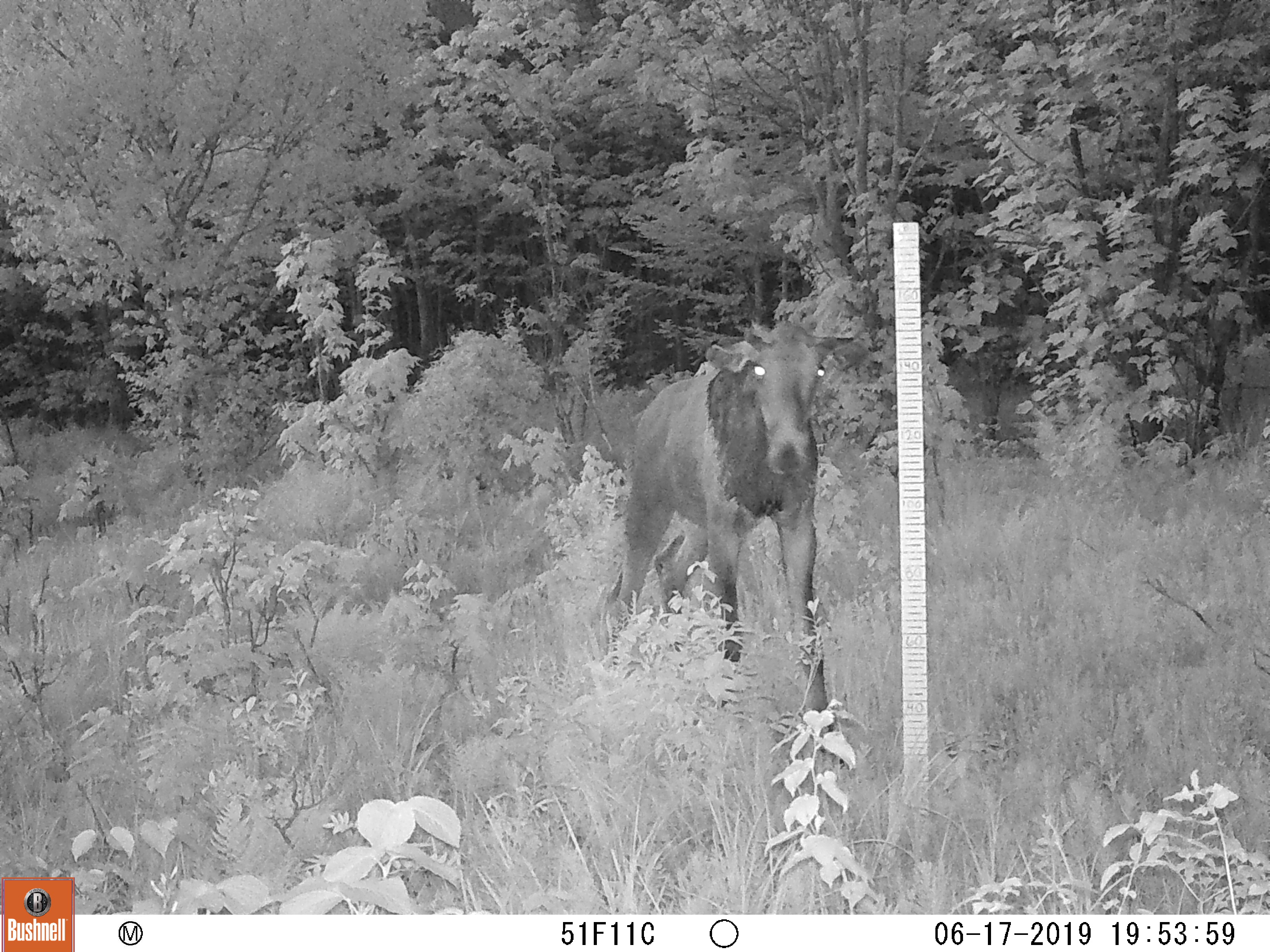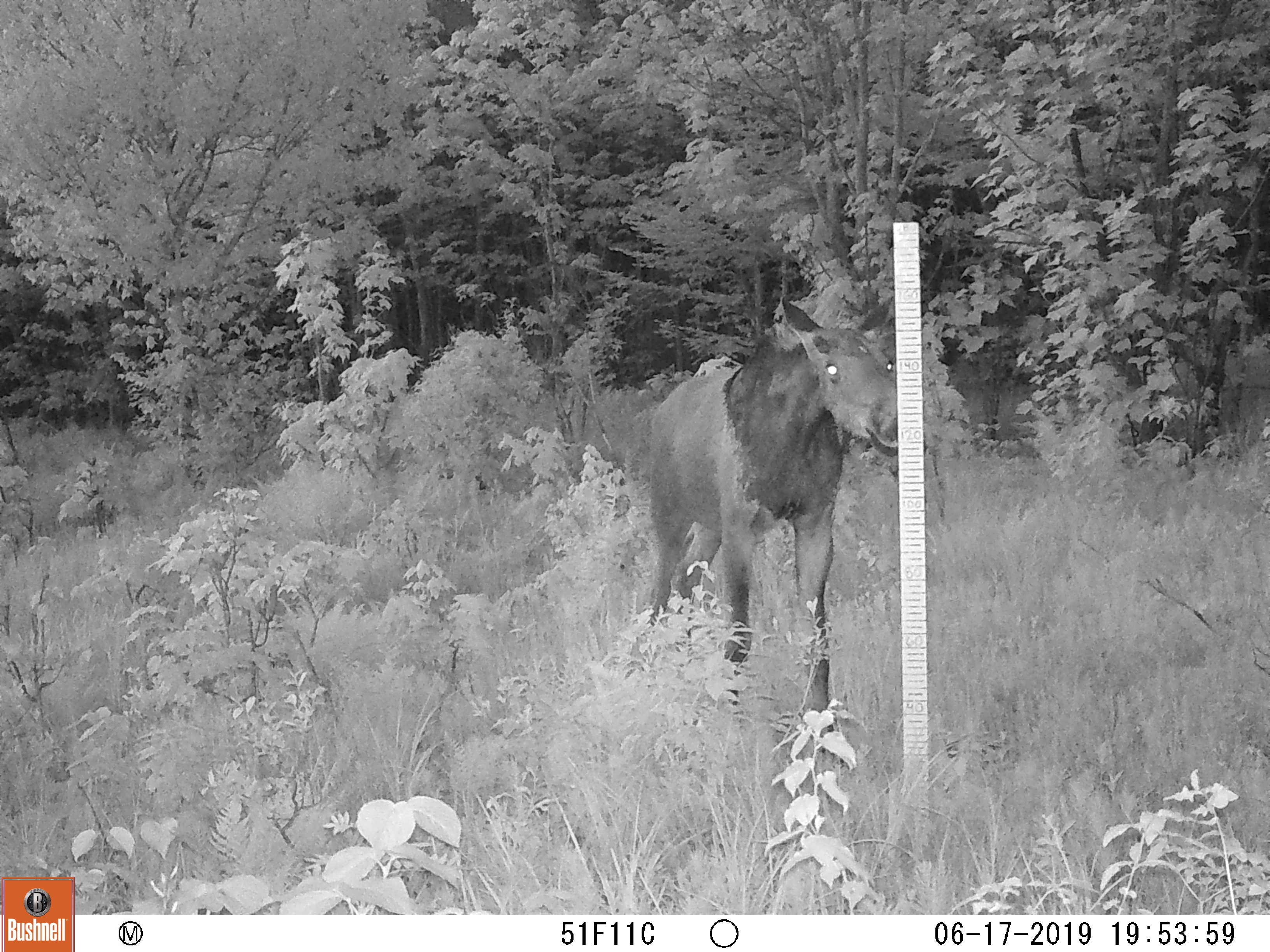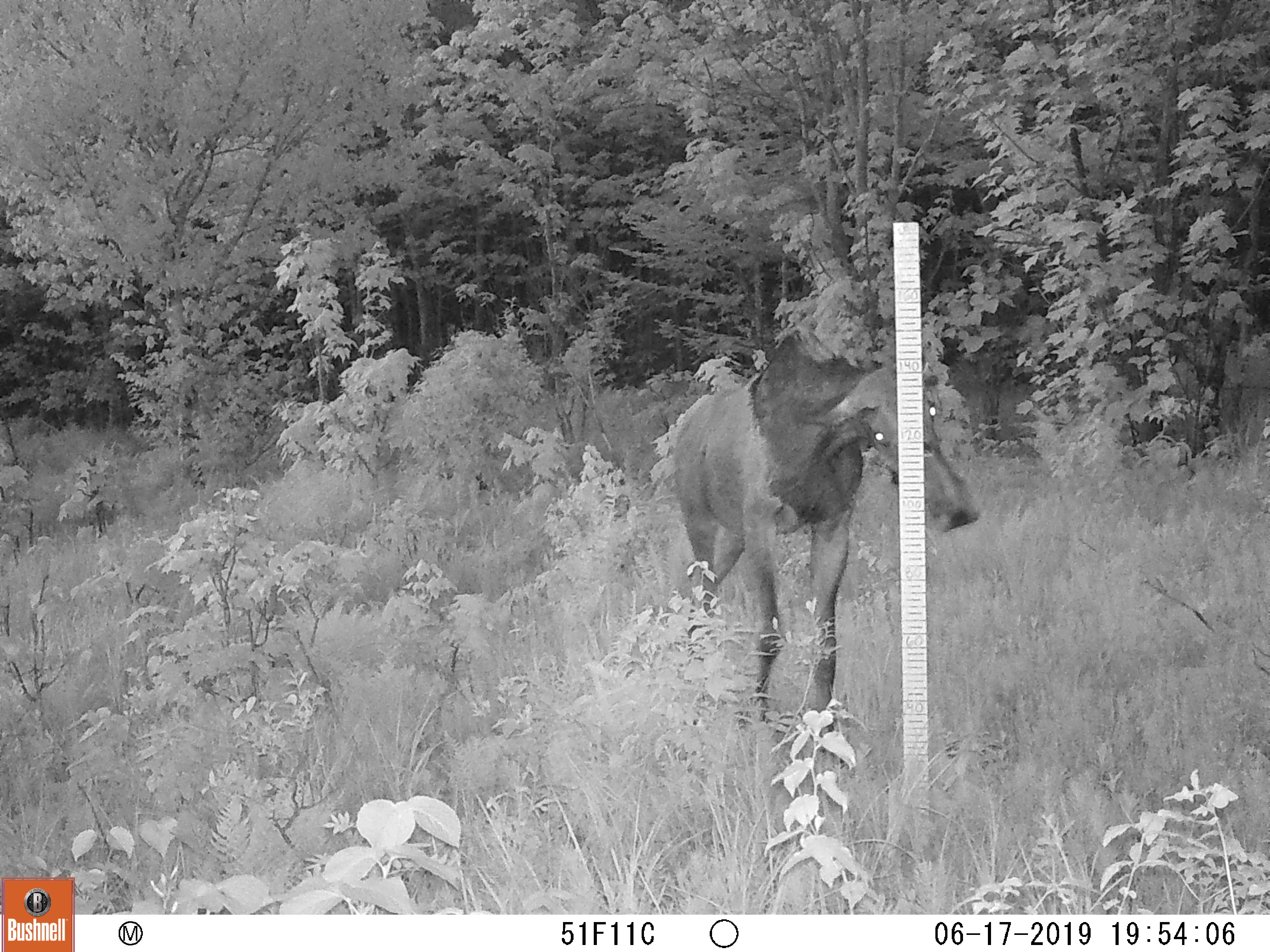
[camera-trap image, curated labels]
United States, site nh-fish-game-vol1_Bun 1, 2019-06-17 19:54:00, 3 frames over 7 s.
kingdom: Animalia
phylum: Chordata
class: Mammalia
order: Artiodactyla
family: Cervidae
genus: Alces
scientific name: Alces alces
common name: moose